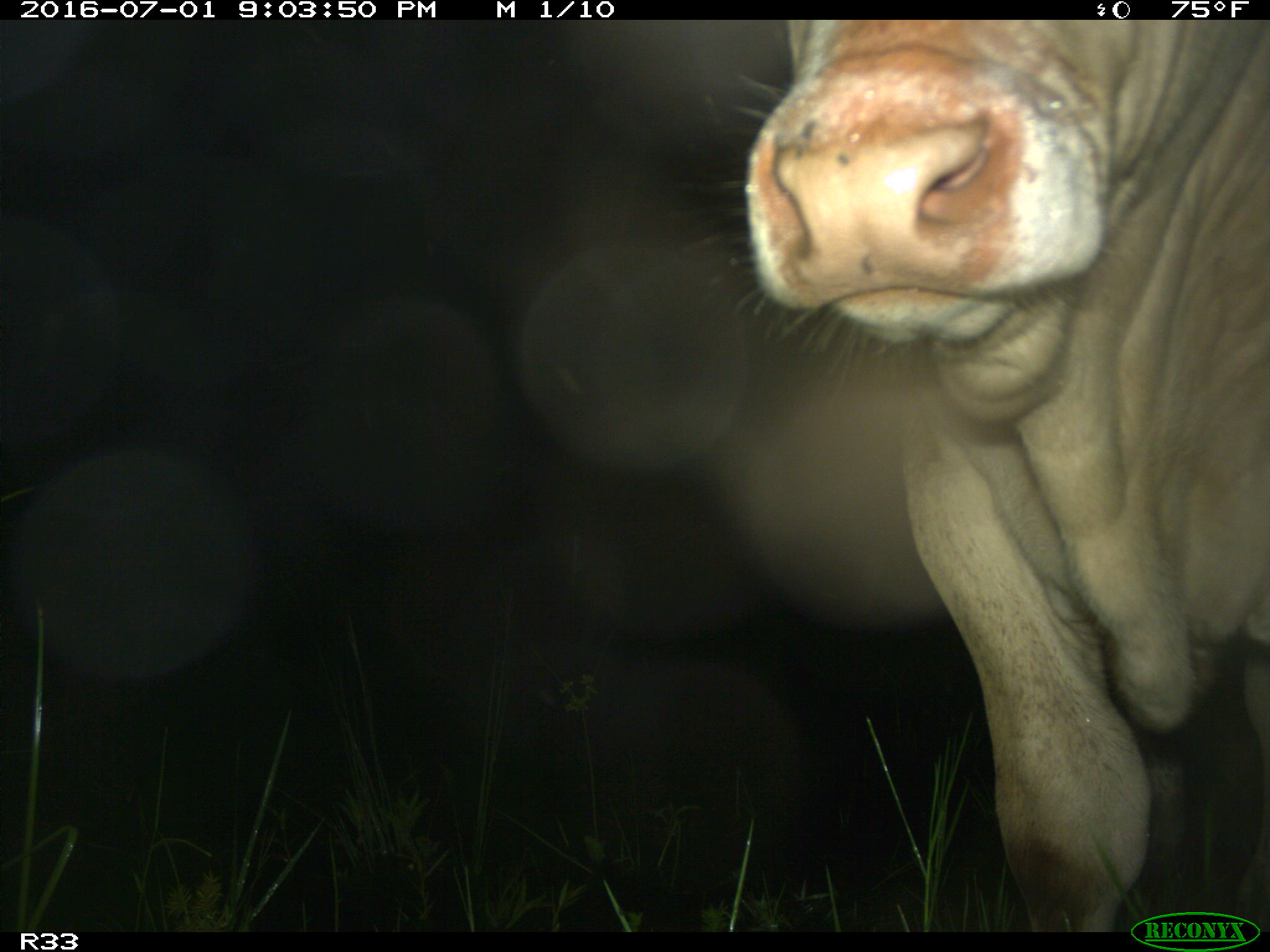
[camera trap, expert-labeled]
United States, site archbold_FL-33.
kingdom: Animalia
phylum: Chordata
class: Mammalia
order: Artiodactyla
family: Bovidae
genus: Bos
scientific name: Bos taurus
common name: domestic cow